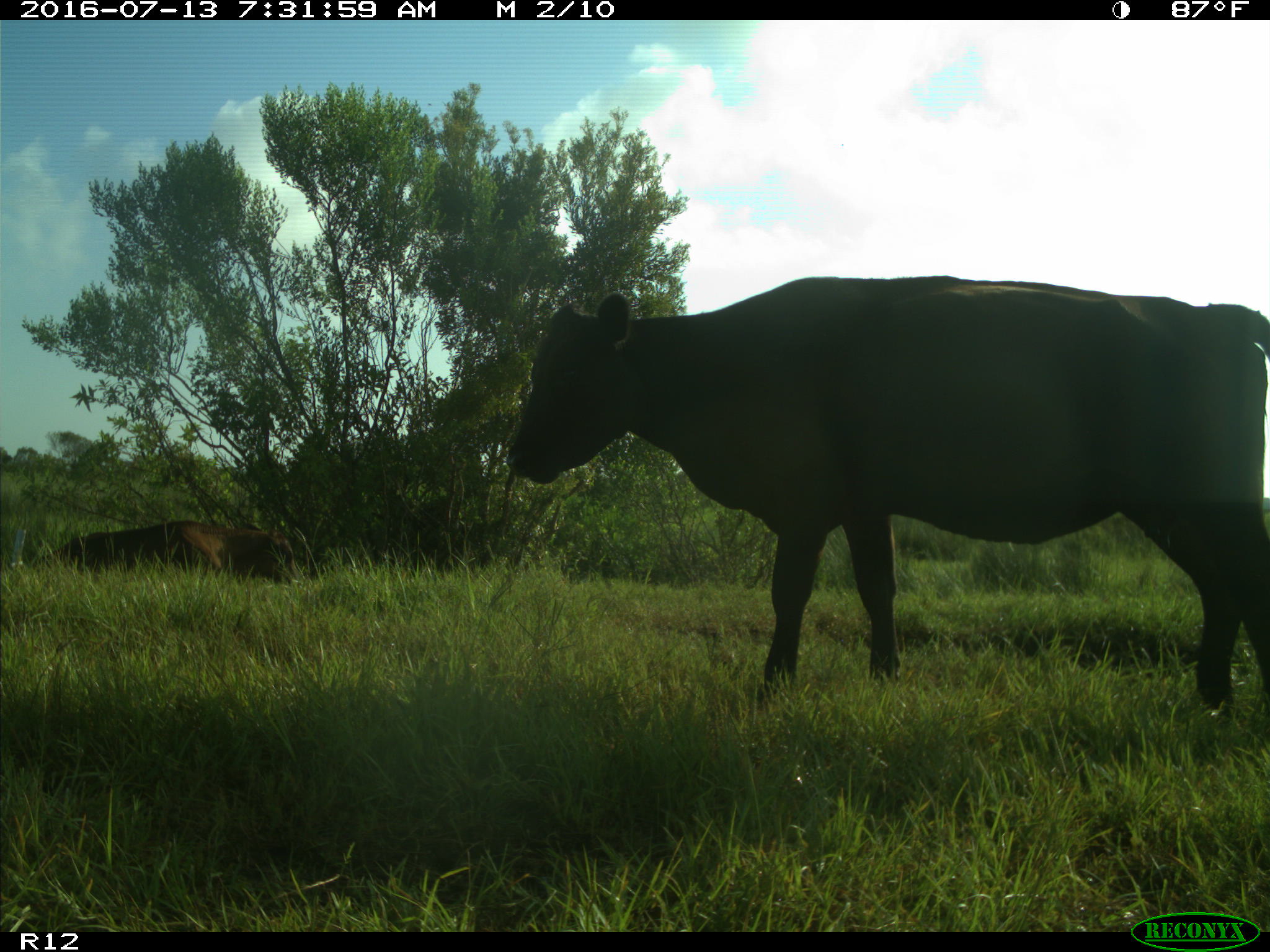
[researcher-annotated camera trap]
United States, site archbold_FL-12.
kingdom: Animalia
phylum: Chordata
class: Mammalia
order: Artiodactyla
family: Bovidae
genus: Bos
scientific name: Bos taurus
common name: domestic cow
Bos taurus (domestic cow).